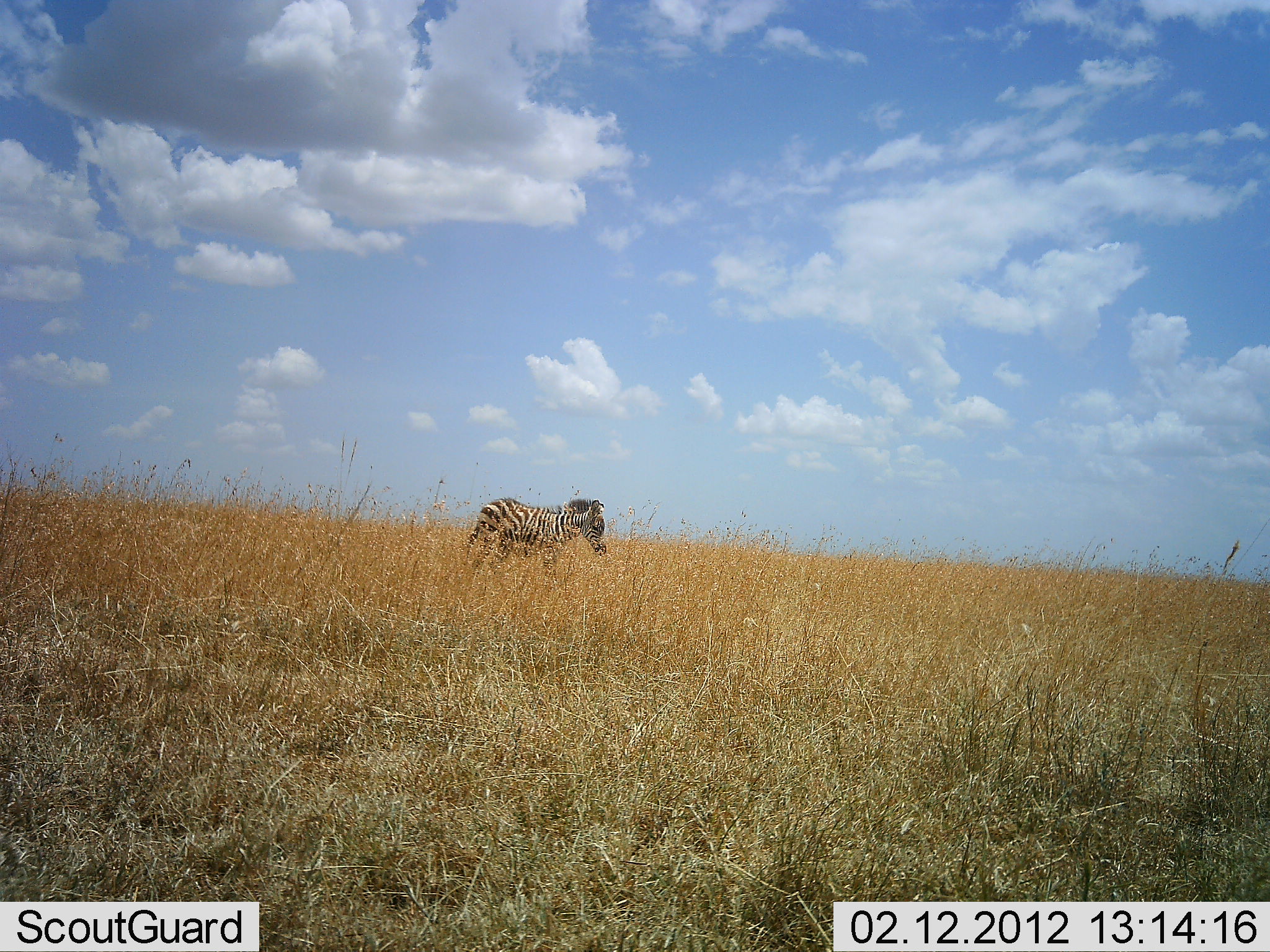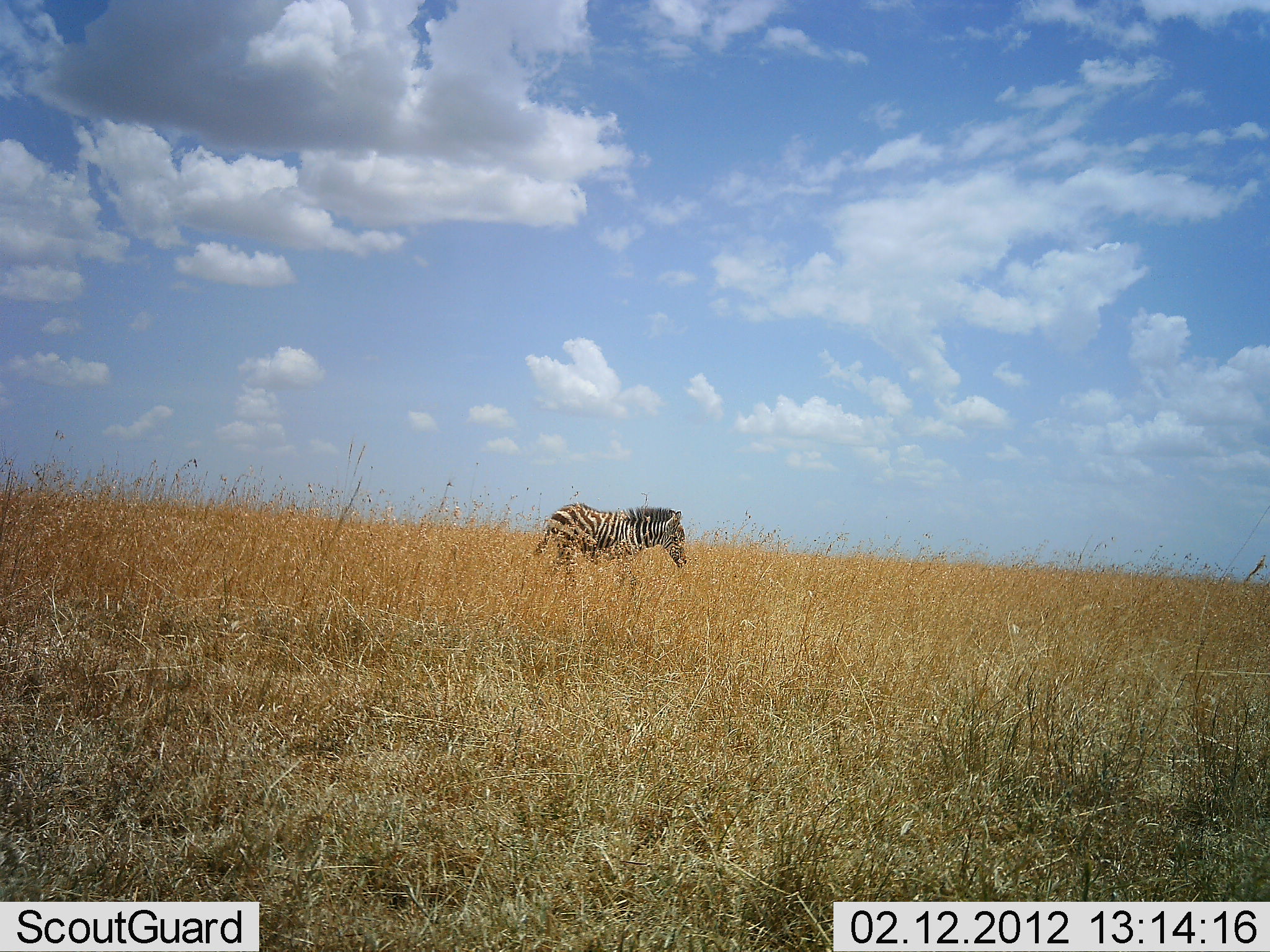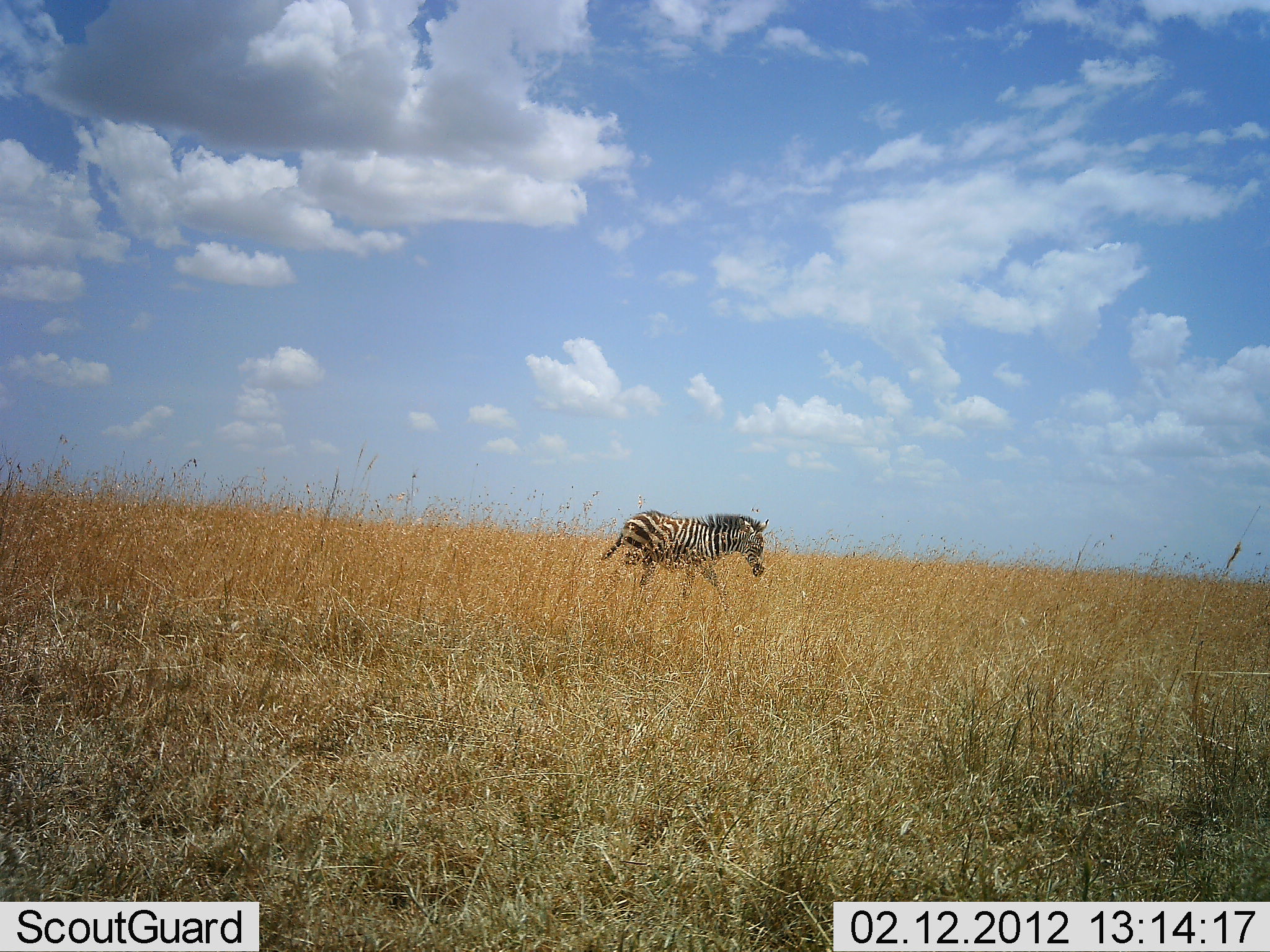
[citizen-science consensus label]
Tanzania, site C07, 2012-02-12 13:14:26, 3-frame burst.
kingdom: Animalia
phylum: Chordata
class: Mammalia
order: Perissodactyla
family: Equidae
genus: Equus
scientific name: Equus quagga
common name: plains zebra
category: zebra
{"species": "zebra (plains zebra) (Equus quagga)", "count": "1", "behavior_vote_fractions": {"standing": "6%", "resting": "0%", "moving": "100%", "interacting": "0%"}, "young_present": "12%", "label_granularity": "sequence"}